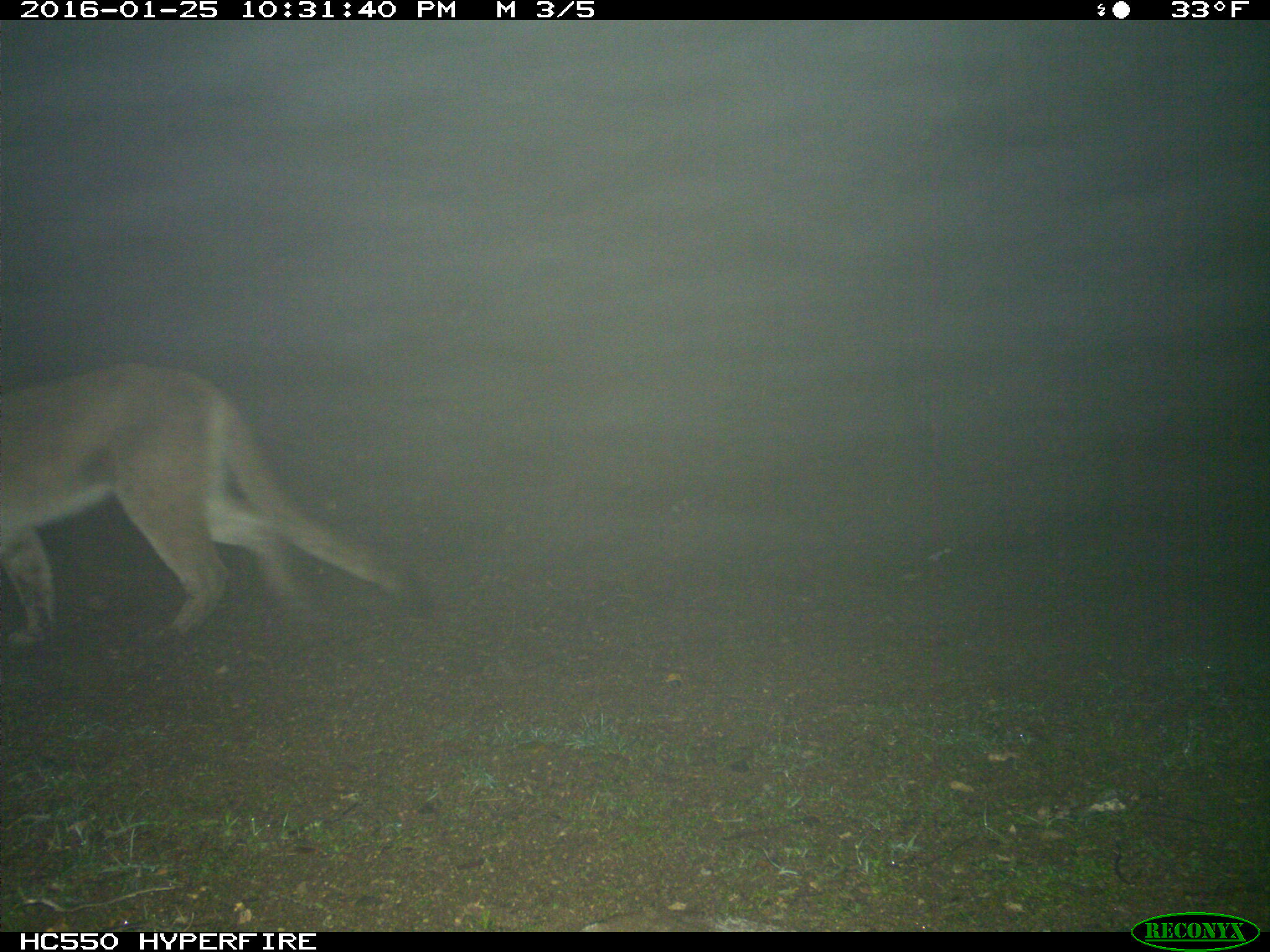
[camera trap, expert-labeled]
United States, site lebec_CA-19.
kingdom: Animalia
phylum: Chordata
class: Mammalia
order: Carnivora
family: Felidae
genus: Puma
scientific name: Puma concolor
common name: mountain lion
Puma concolor (mountain lion).